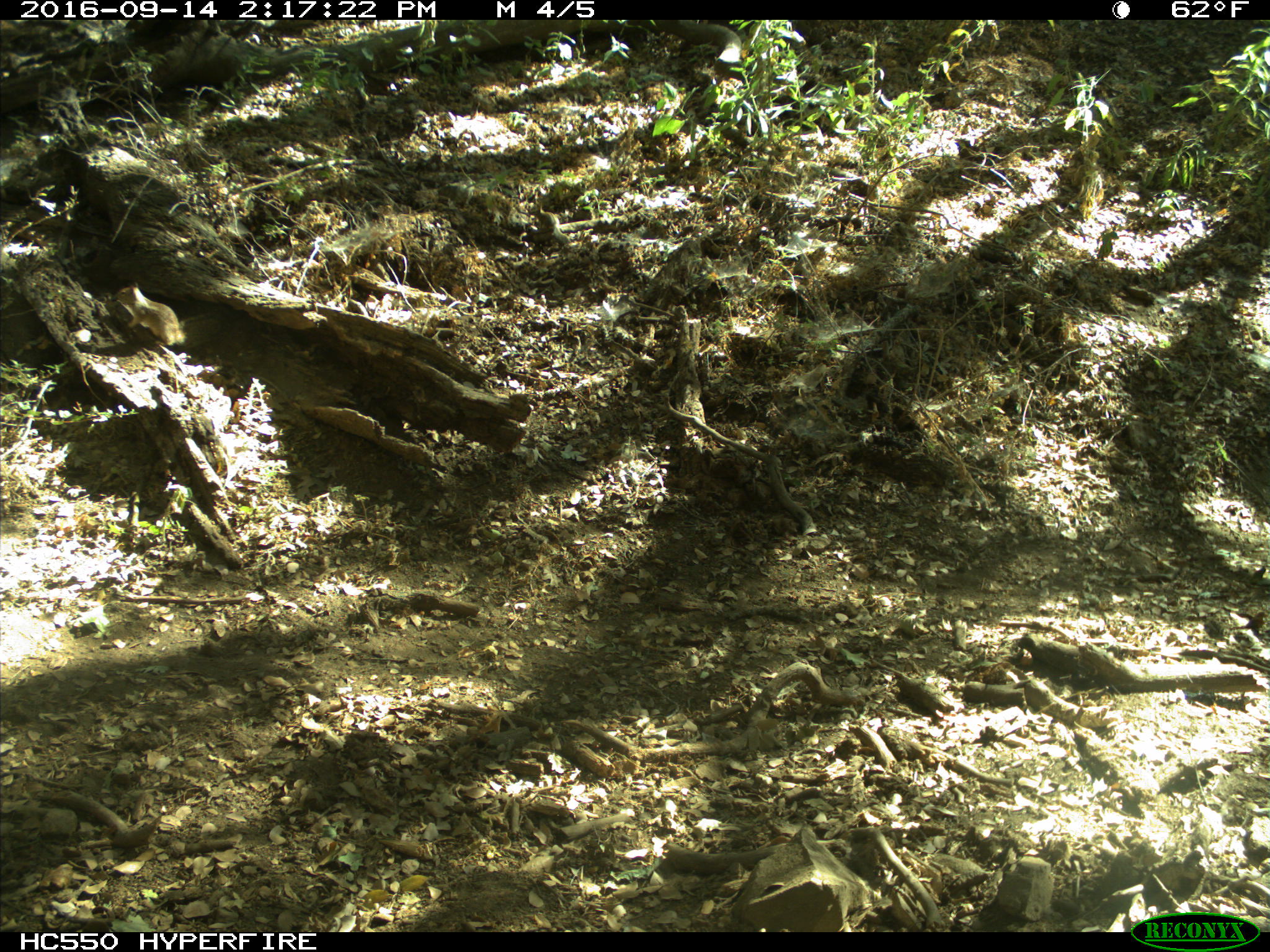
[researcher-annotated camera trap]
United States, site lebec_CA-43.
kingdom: Animalia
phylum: Chordata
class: Mammalia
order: Rodentia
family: Sciuridae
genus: Otospermophilus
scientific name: Otospermophilus beecheyi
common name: california ground squirrel